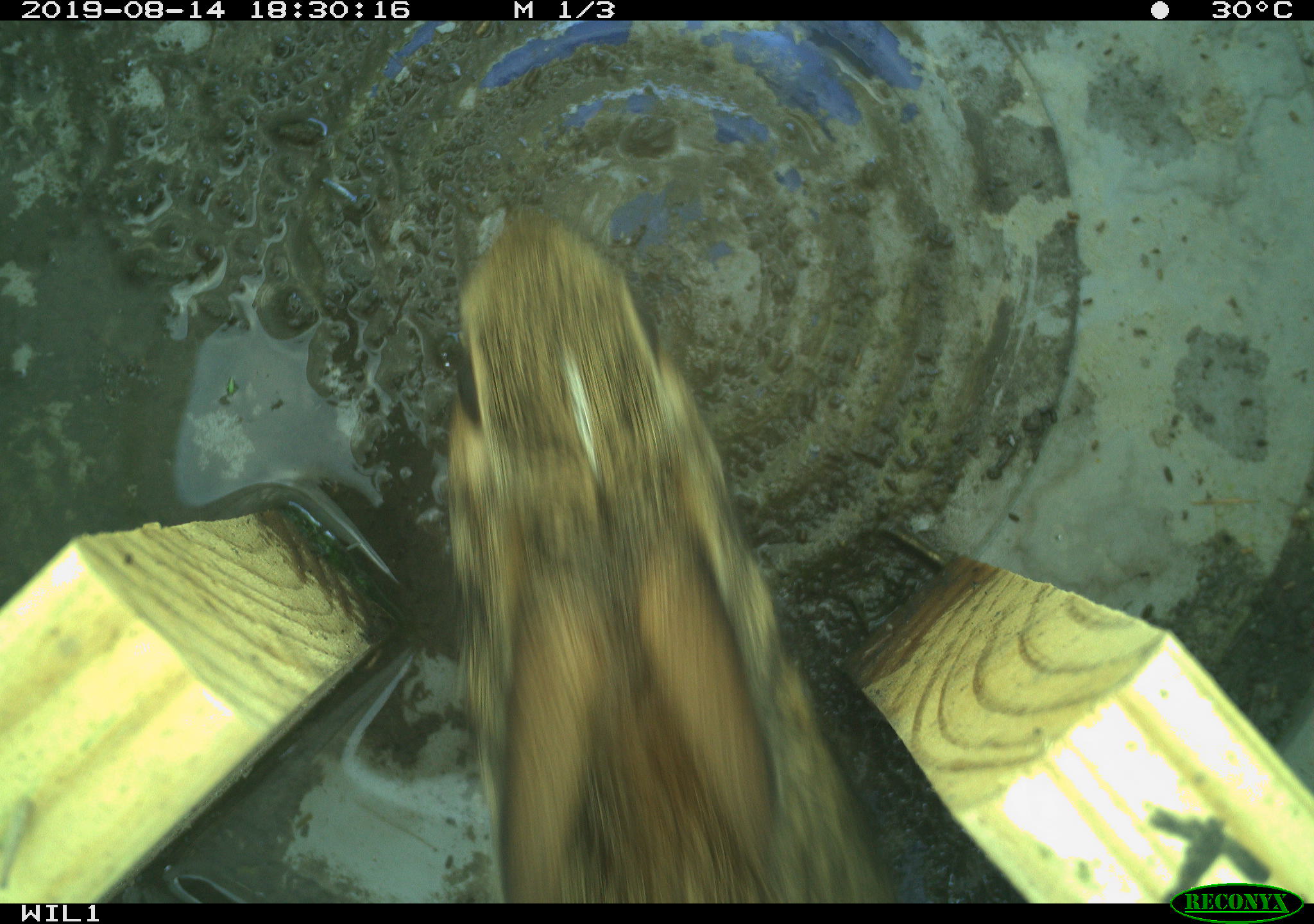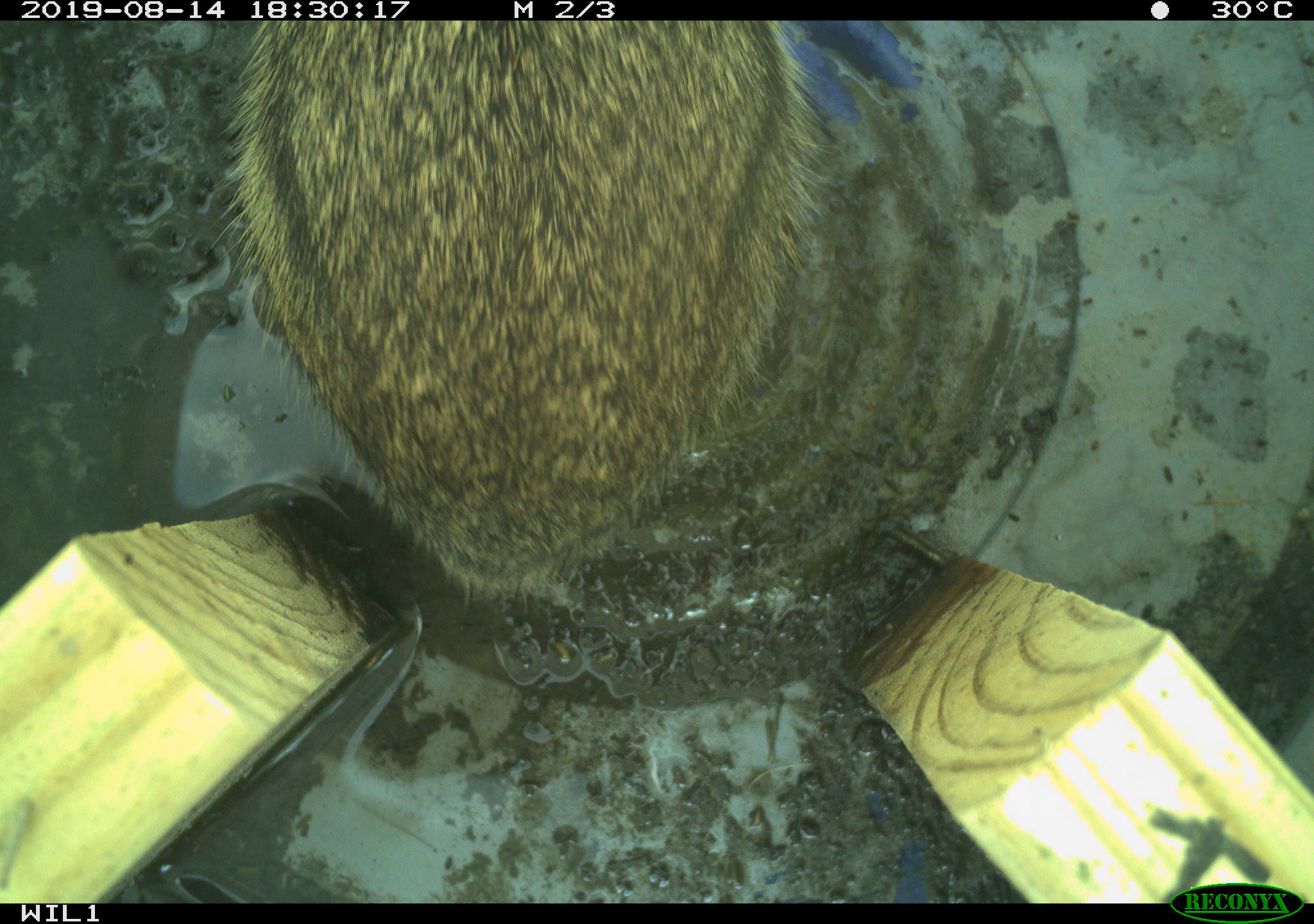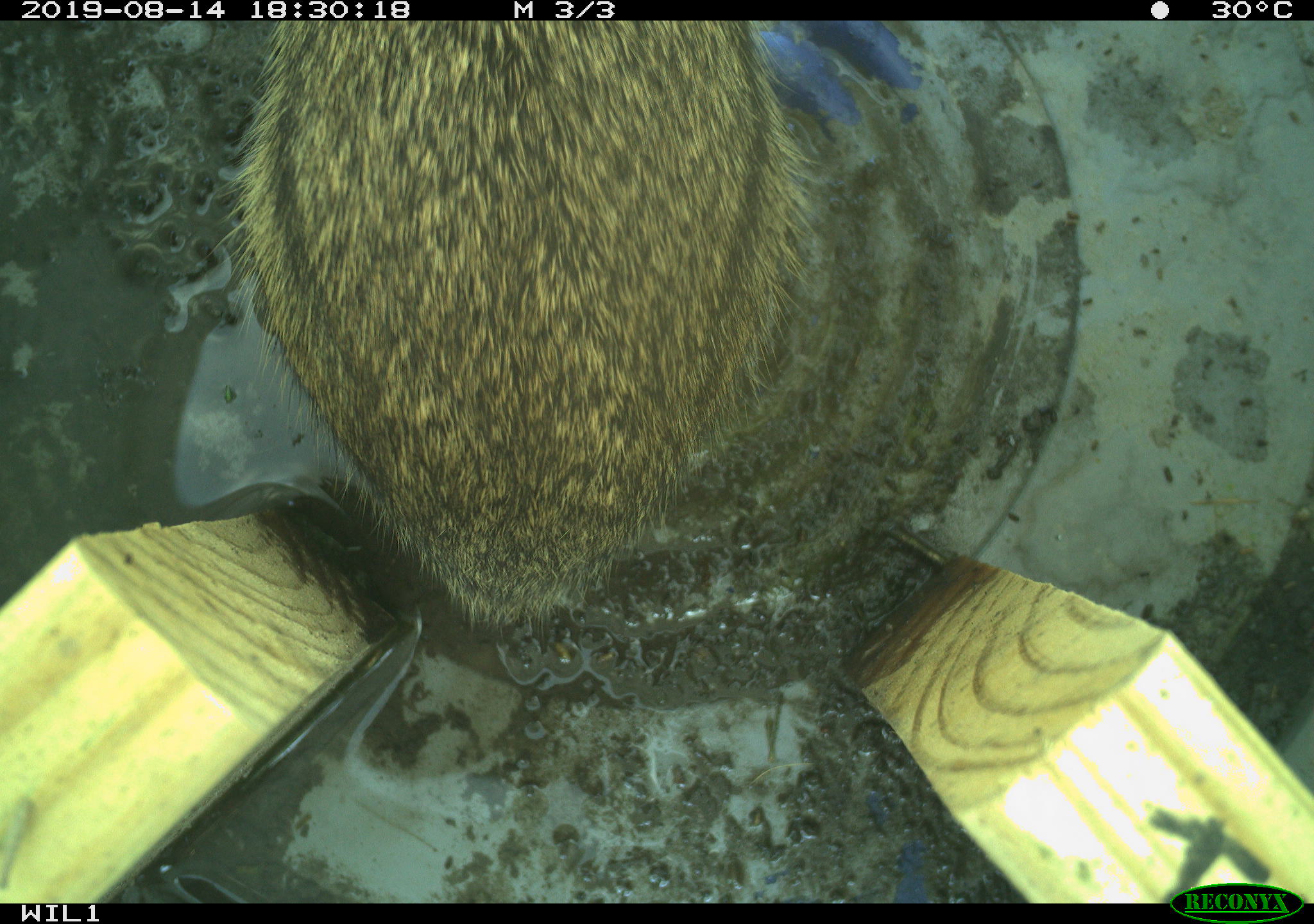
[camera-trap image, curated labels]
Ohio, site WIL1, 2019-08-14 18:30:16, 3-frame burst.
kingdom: Animalia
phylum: Chordata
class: Mammalia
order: Lagomorpha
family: Leporidae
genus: Sylvilagus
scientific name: Sylvilagus floridanus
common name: eastern cottontail